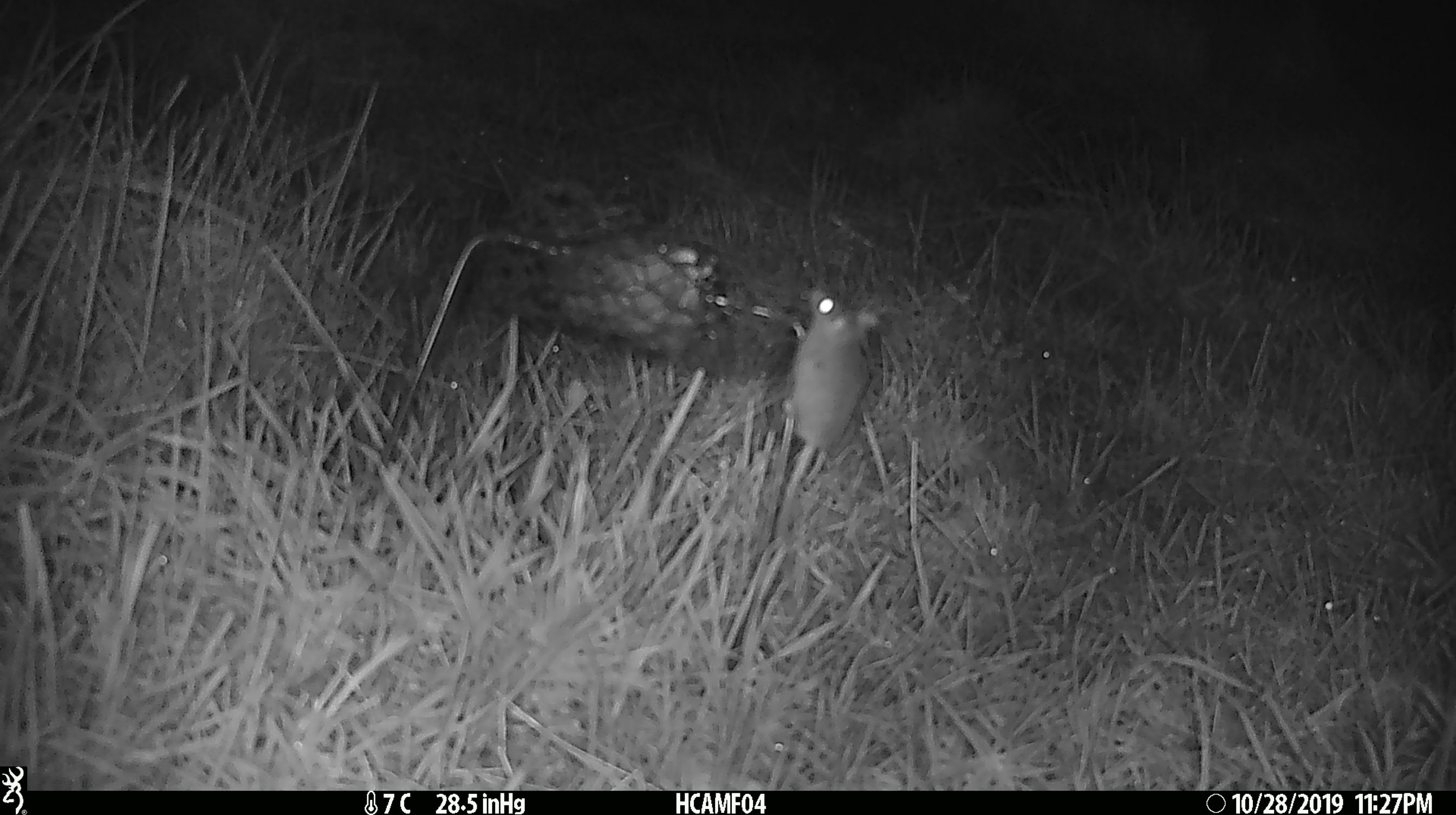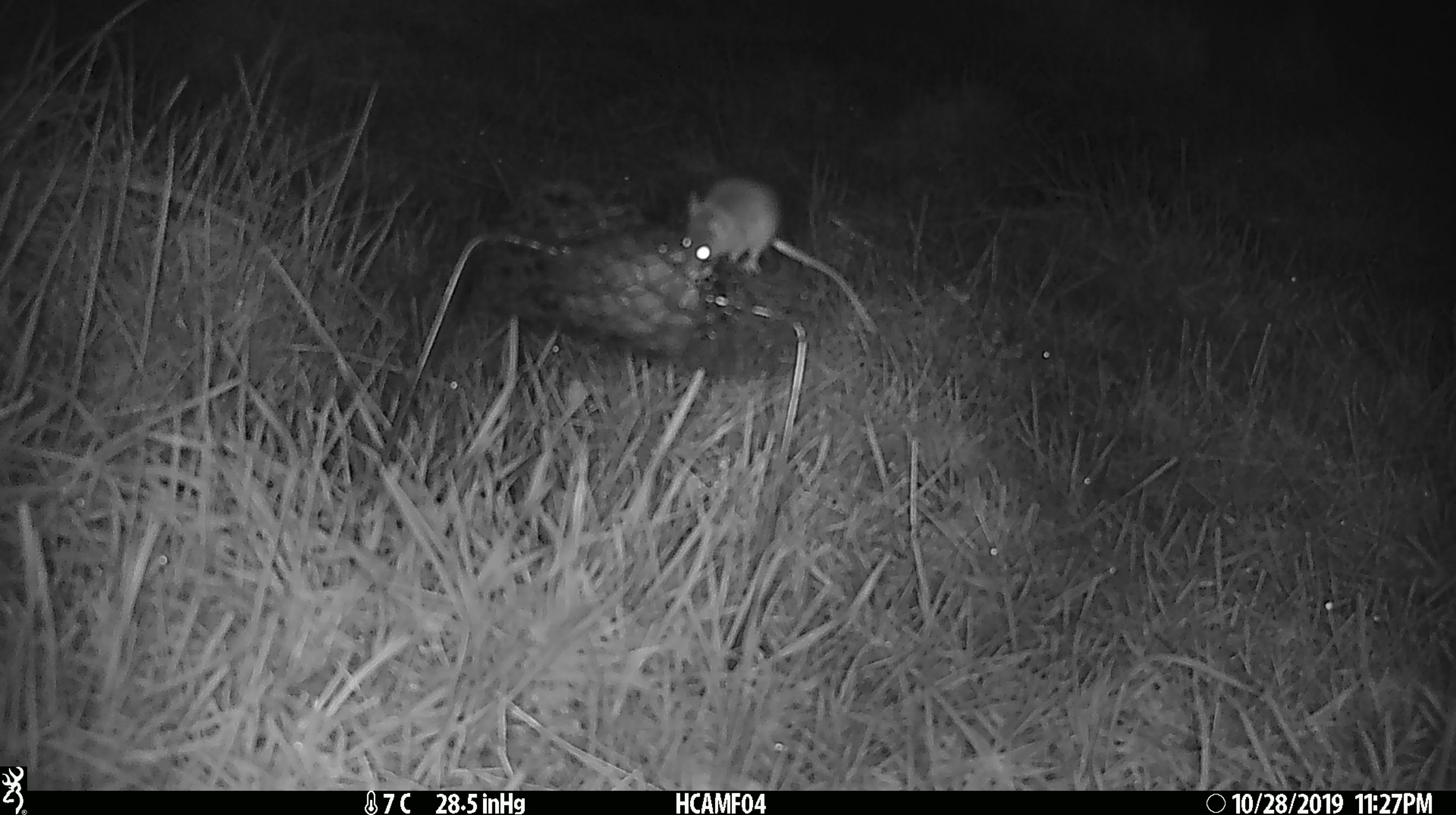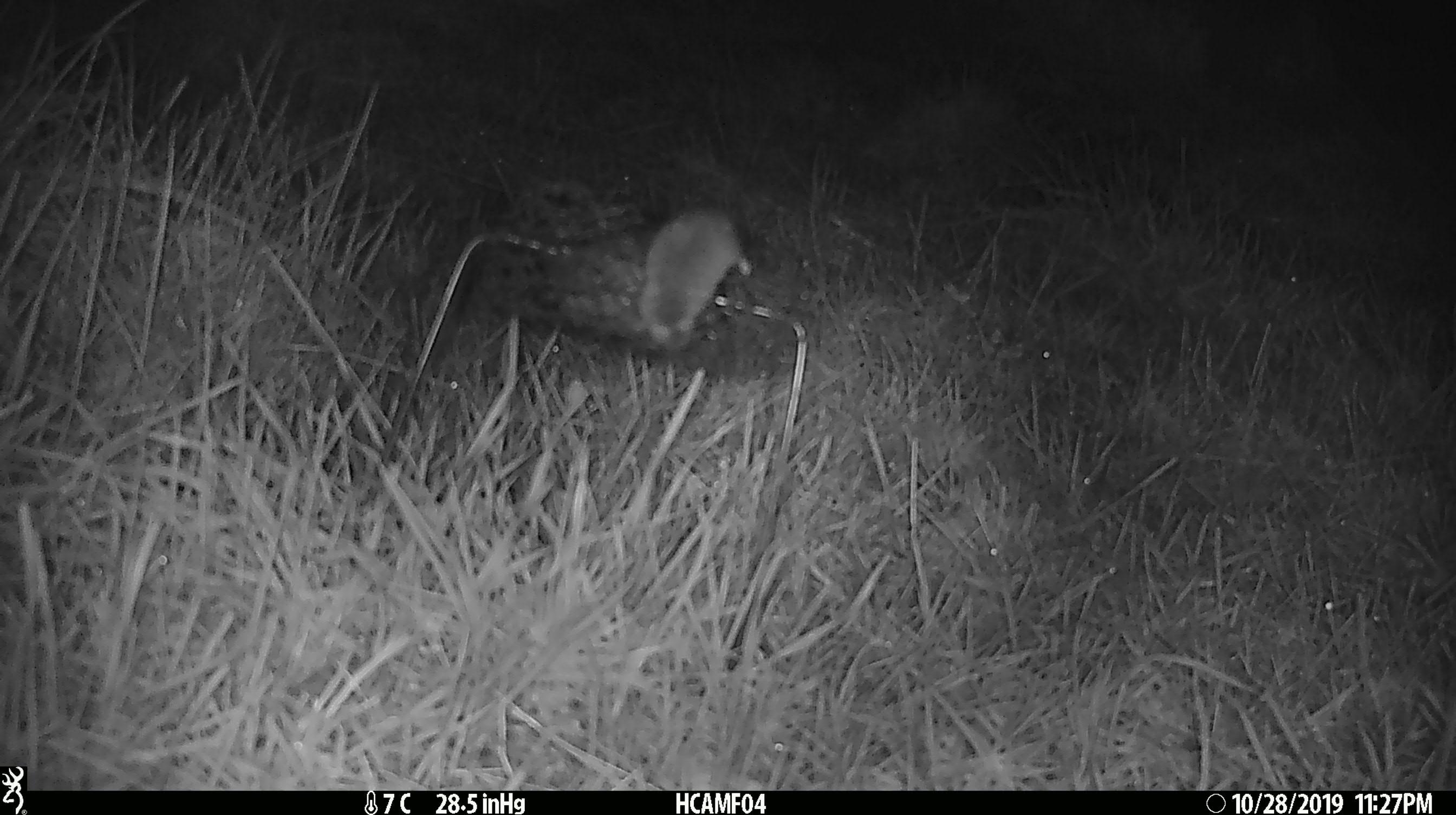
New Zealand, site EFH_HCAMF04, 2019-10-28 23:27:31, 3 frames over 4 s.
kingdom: Animalia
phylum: Chordata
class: Mammalia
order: Rodentia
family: Muridae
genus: Mus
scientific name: Mus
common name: mouse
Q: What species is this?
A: Mouse (Mus).